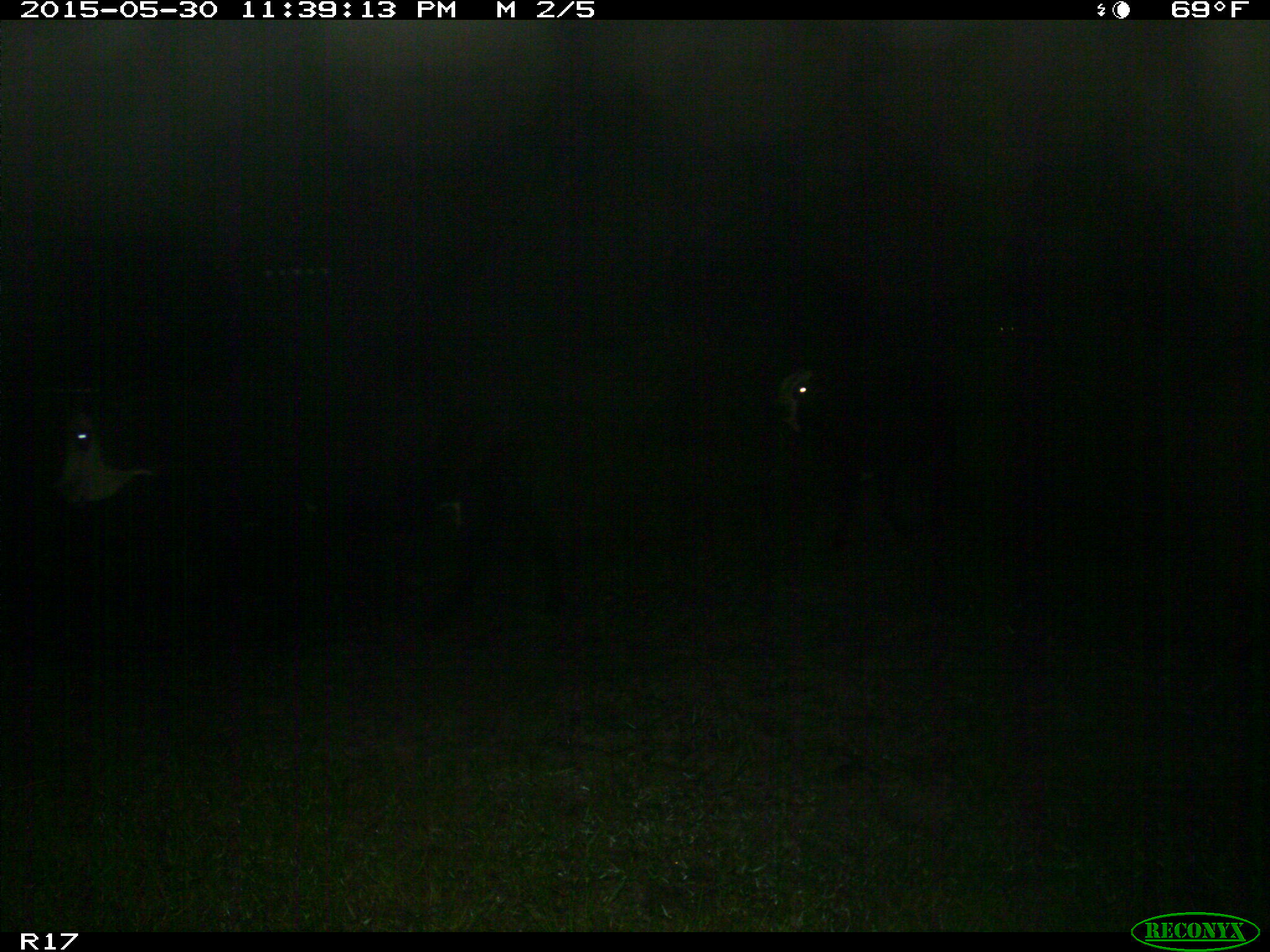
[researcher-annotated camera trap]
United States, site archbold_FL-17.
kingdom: Animalia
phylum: Chordata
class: Mammalia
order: Artiodactyla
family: Bovidae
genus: Bos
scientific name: Bos taurus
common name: domestic cow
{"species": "Bos taurus (domestic cow)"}